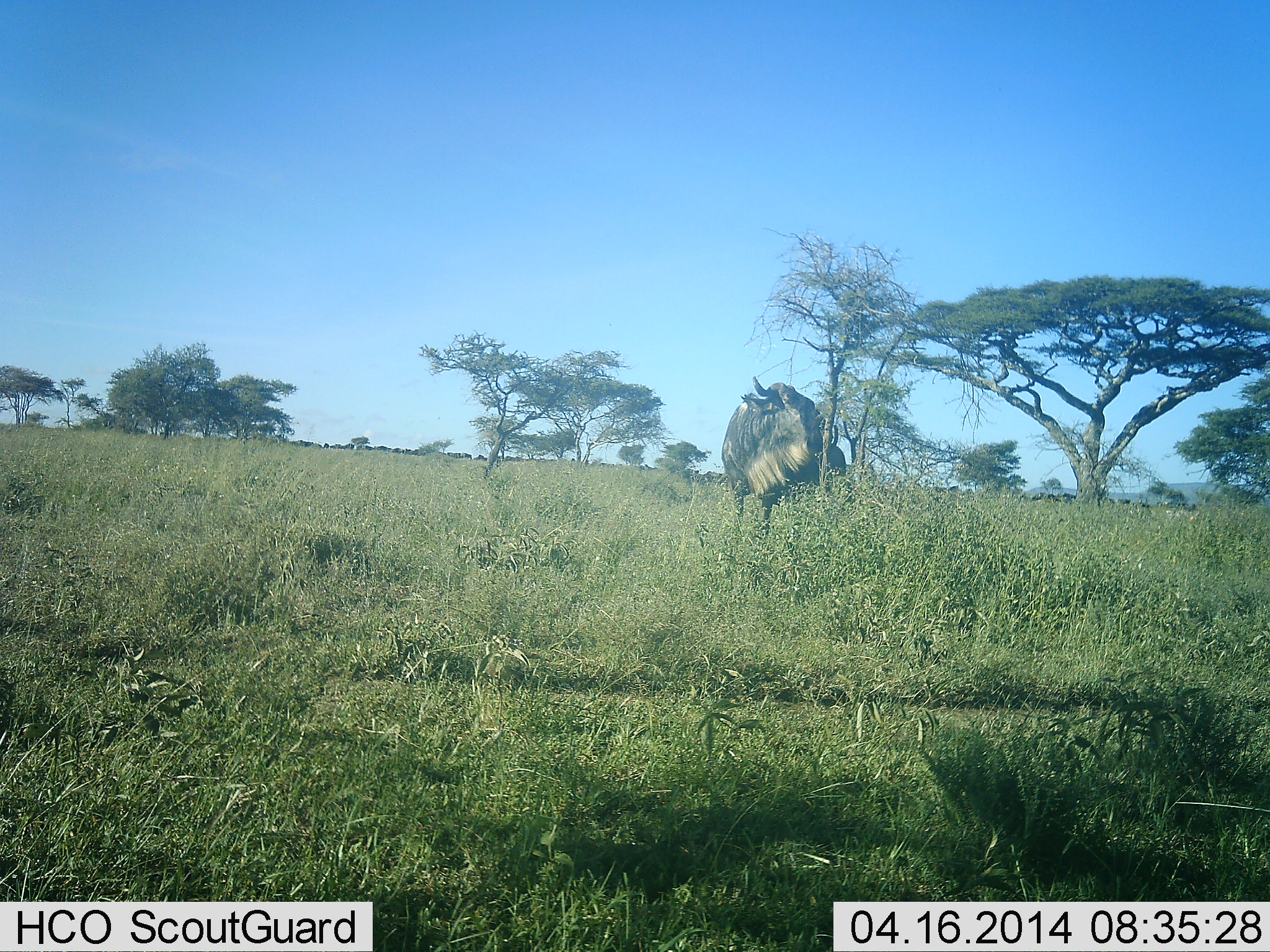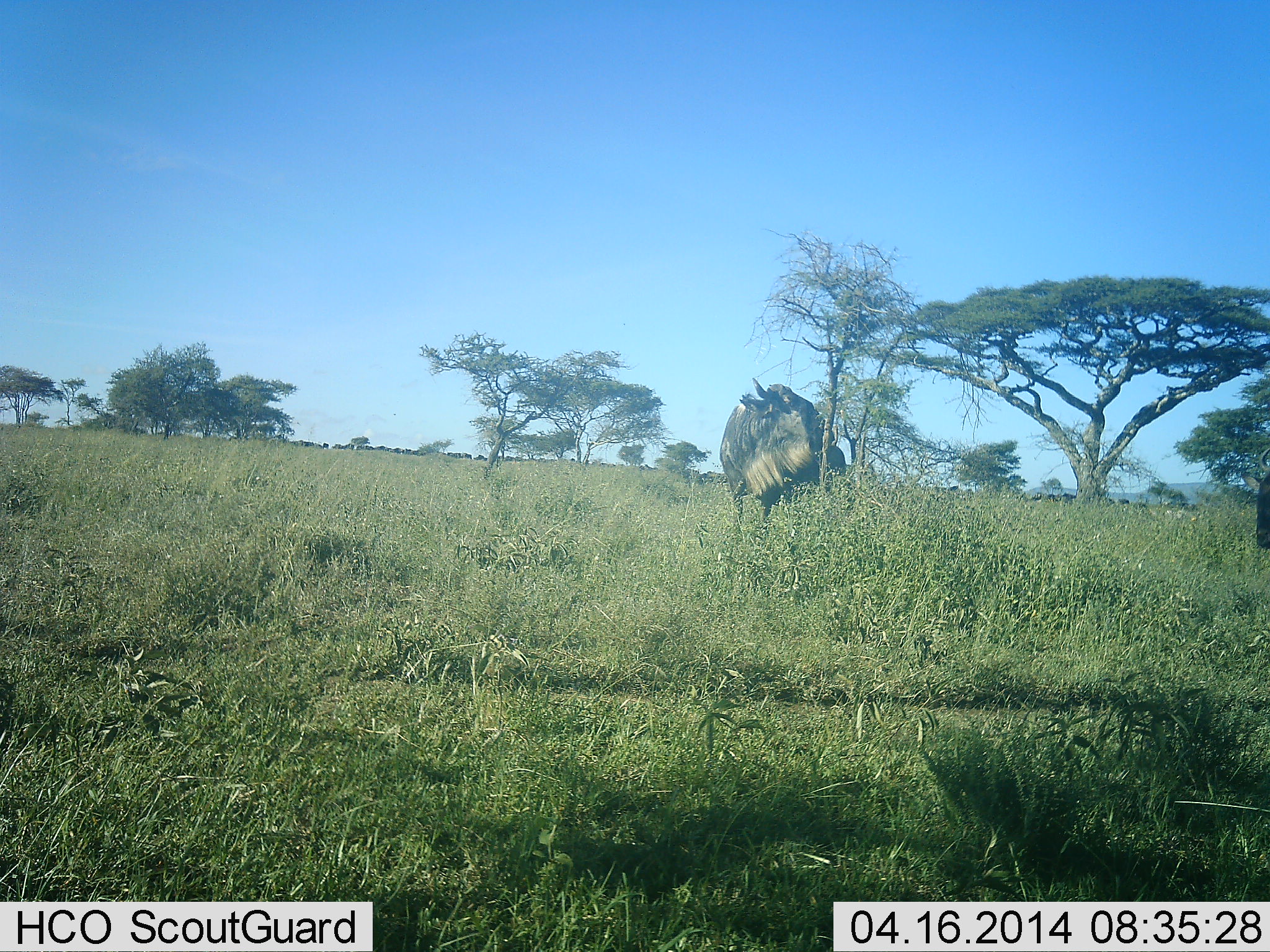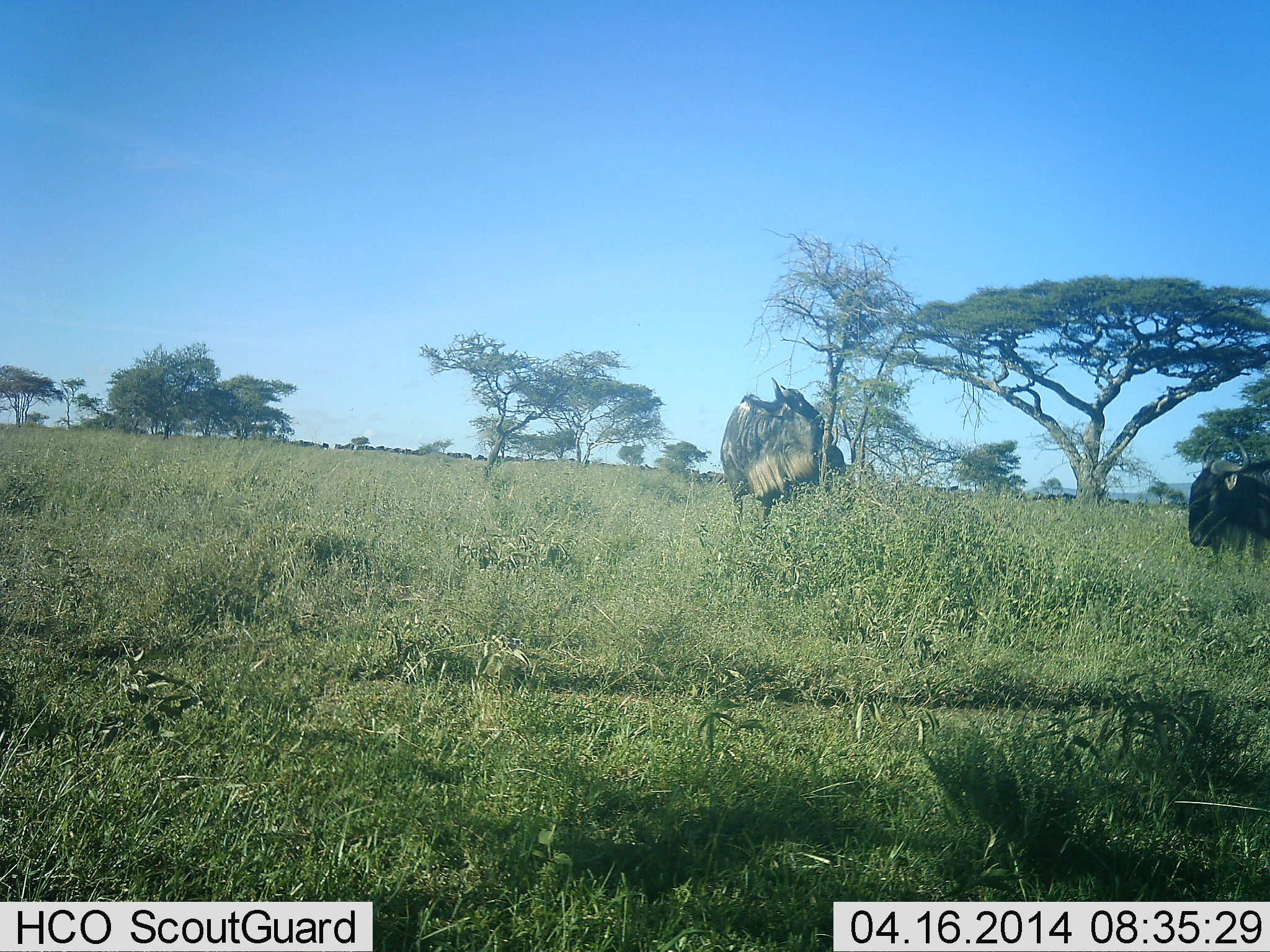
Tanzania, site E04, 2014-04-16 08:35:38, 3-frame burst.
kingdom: Animalia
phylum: Chordata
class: Mammalia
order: Artiodactyla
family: Bovidae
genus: Connochaetes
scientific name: Connochaetes taurinus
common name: blue wildebeest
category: wildebeest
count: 2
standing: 100%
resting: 0%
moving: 50%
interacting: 0%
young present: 0%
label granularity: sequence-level